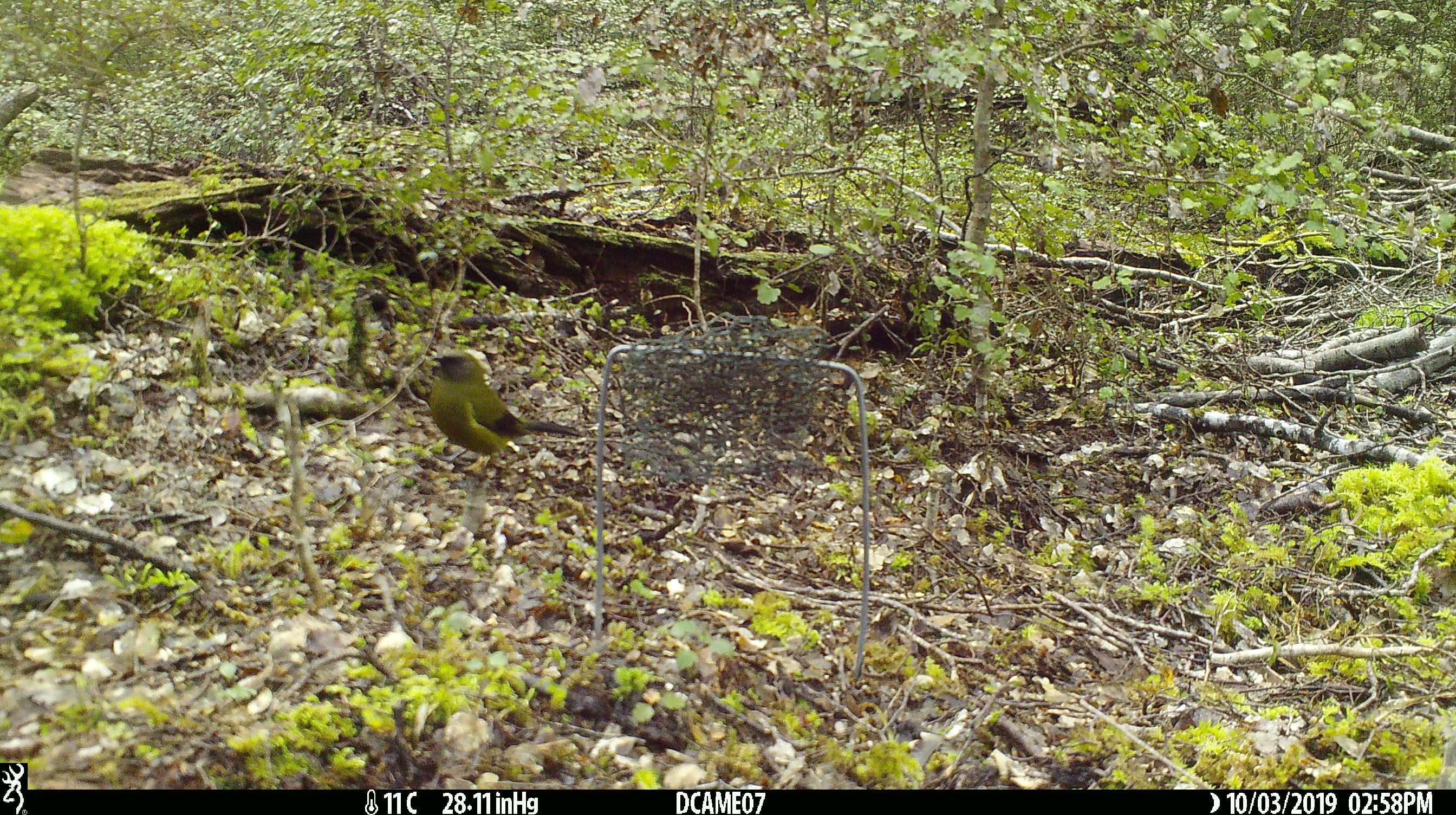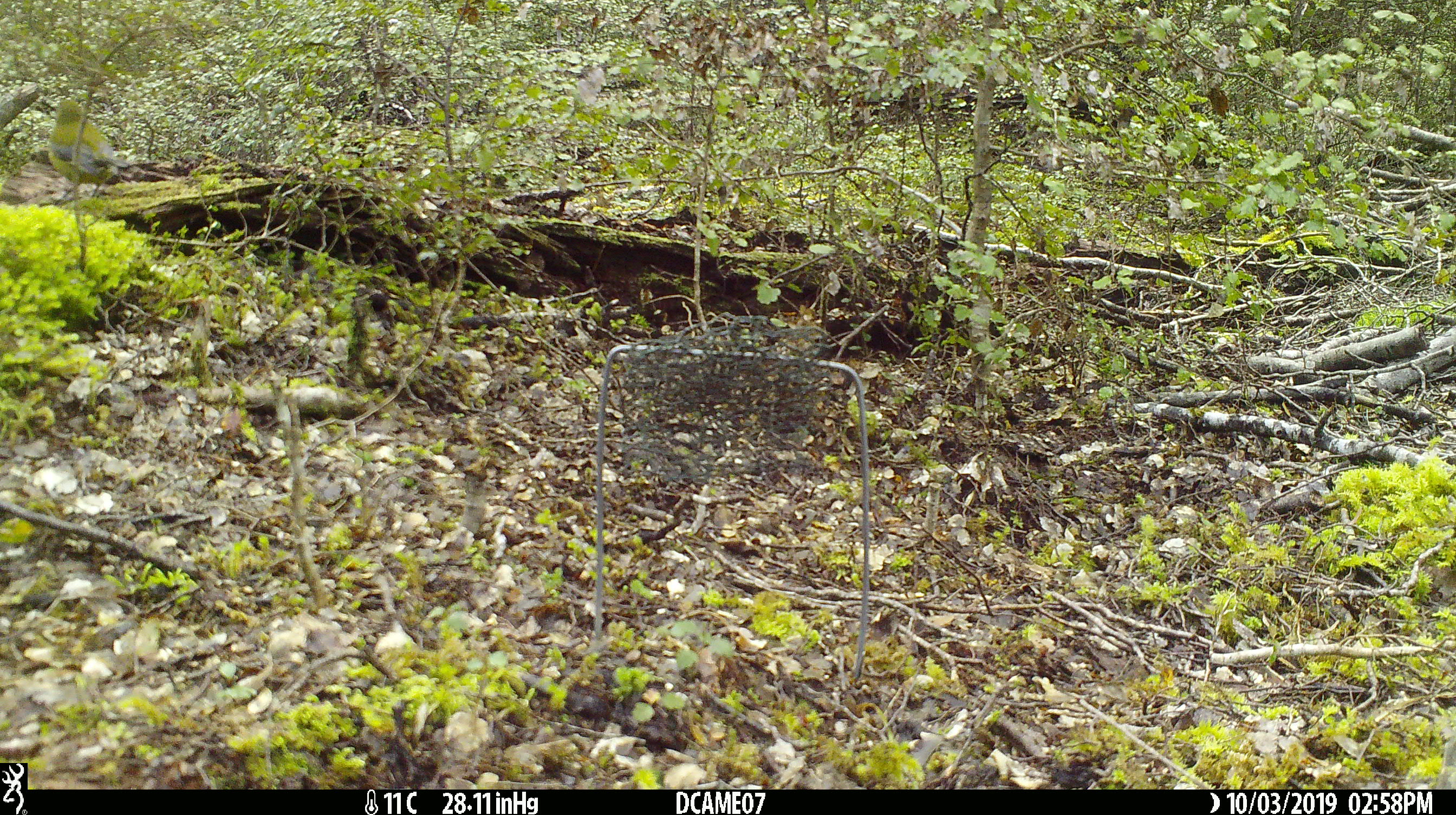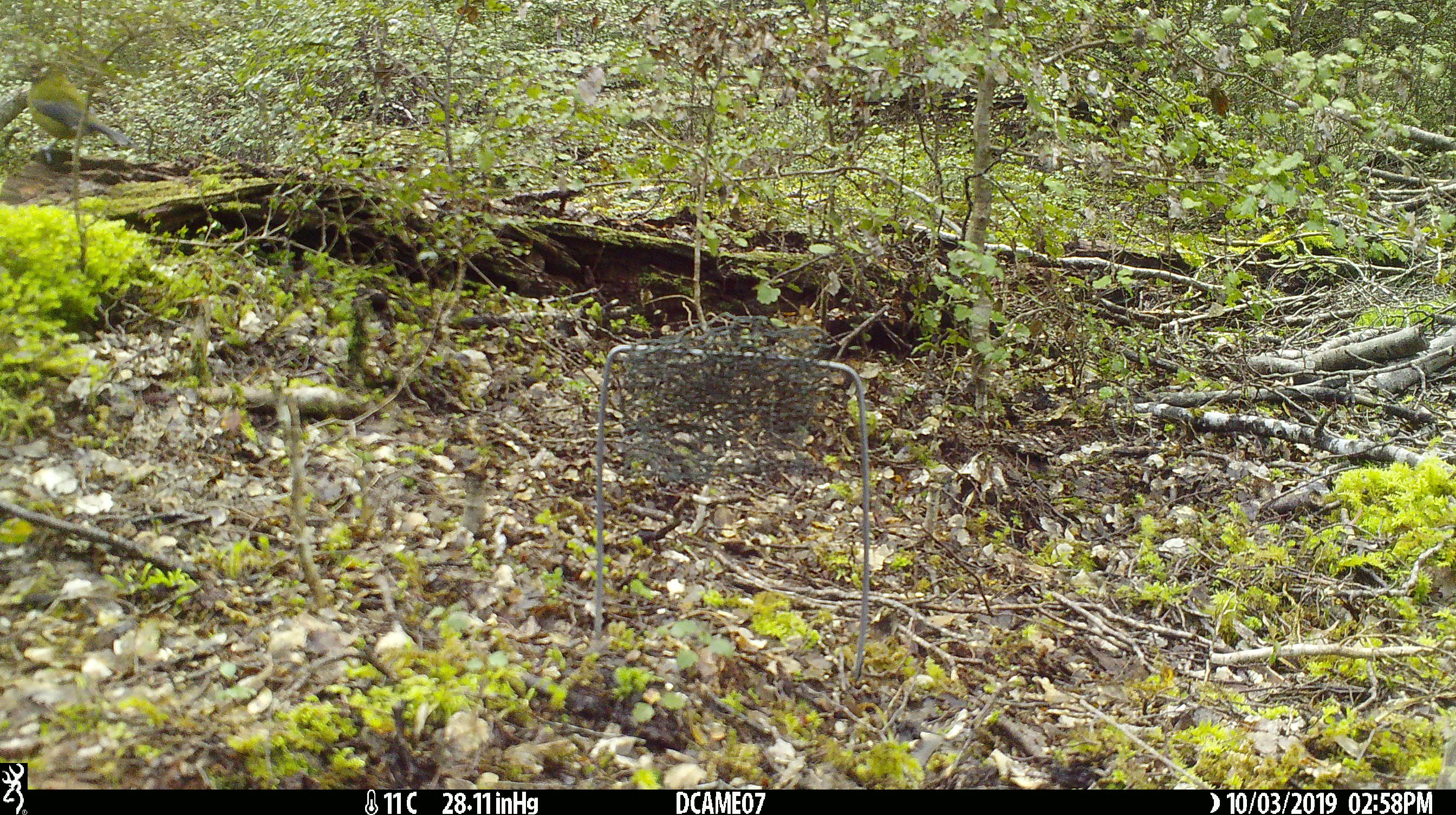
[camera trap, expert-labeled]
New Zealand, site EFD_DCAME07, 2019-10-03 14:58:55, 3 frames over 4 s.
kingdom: Animalia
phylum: Chordata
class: Aves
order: Passeriformes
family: Meliphagidae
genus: Anthornis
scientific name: Anthornis melanura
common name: new zealand bellbird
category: bellbird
Bellbird (new zealand bellbird) (Anthornis melanura).